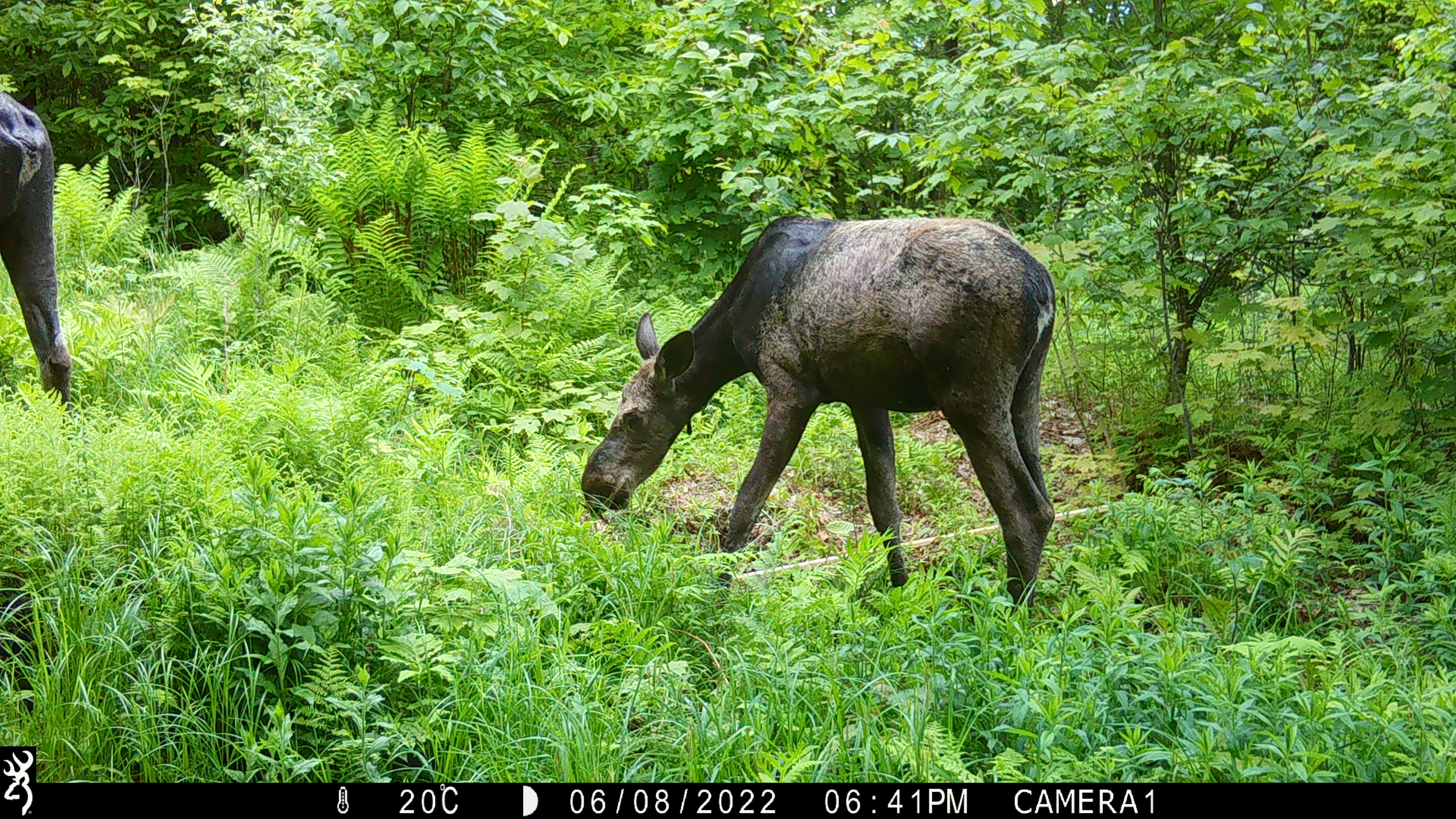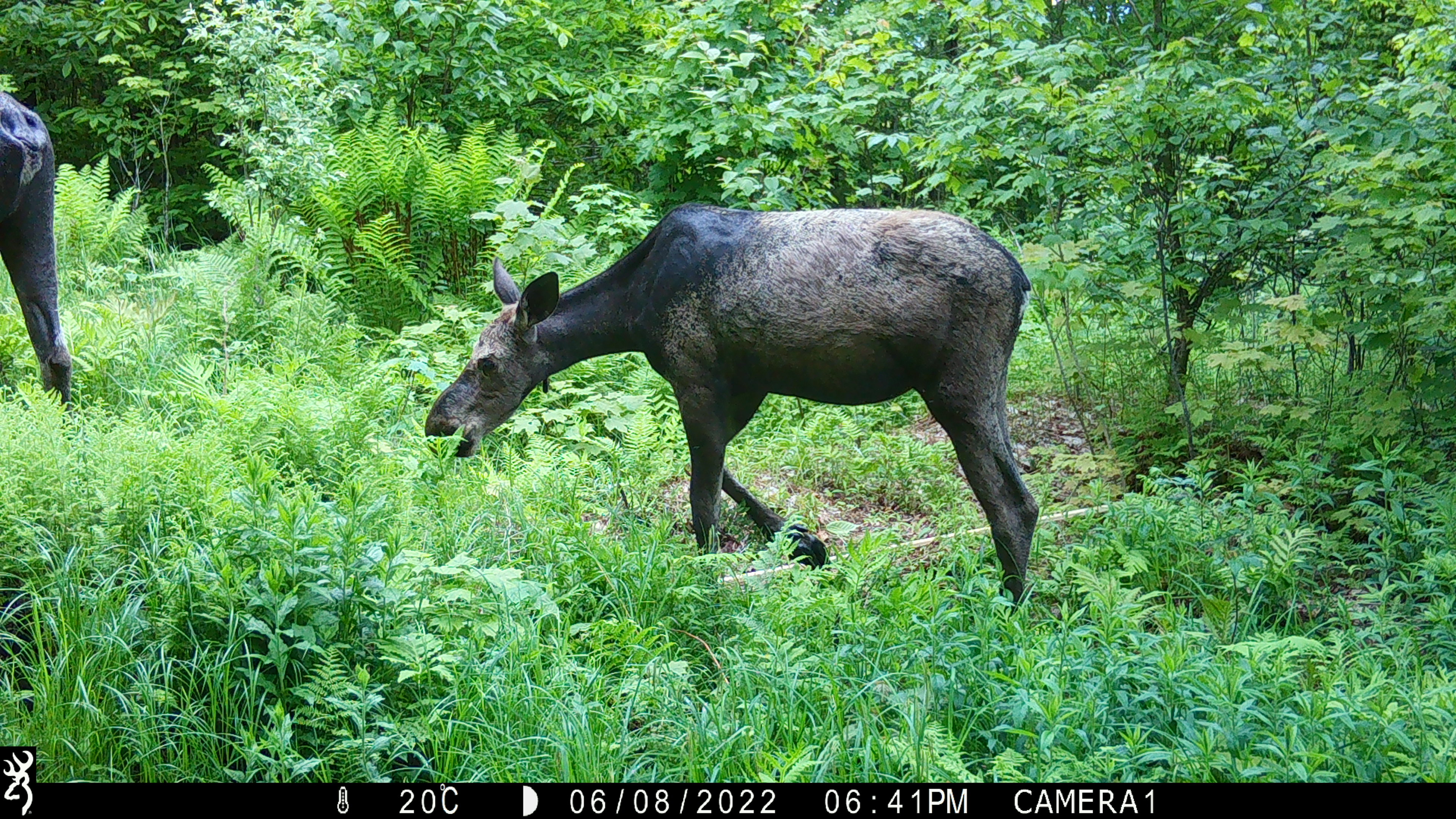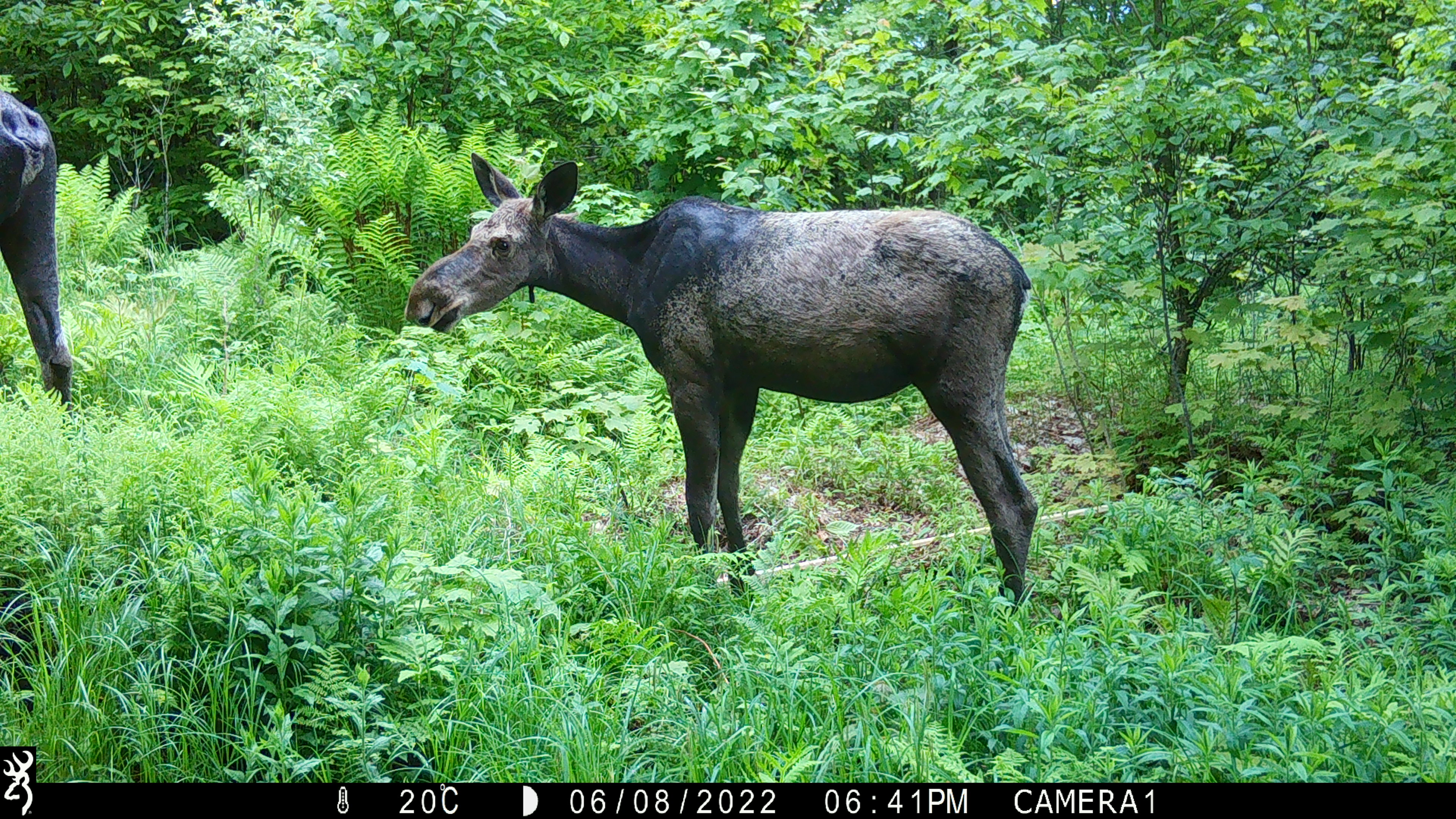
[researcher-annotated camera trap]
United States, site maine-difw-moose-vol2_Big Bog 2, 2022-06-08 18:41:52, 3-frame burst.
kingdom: Animalia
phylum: Chordata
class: Mammalia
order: Artiodactyla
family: Cervidae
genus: Alces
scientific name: Alces alces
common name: moose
Moose (Alces alces).